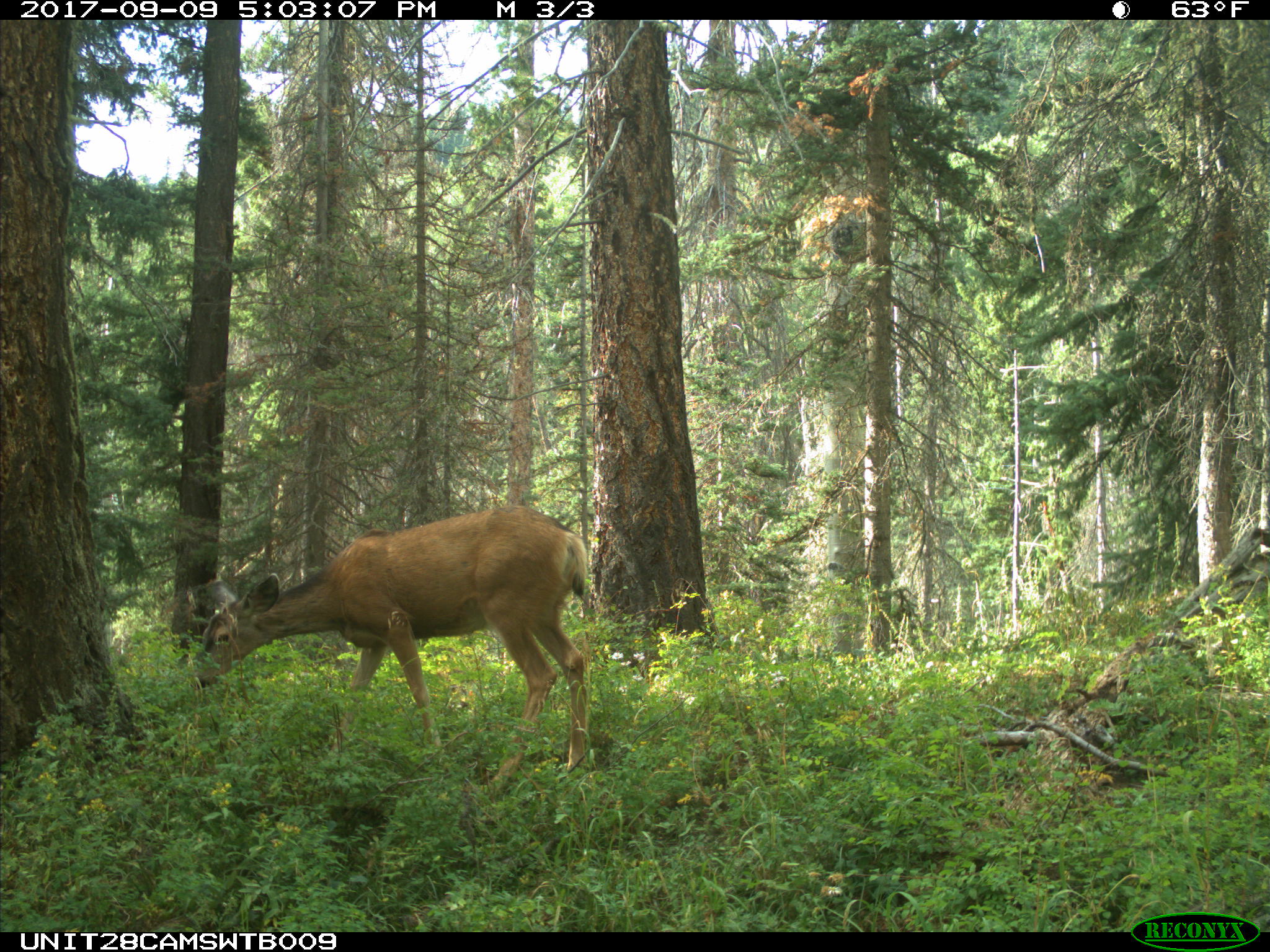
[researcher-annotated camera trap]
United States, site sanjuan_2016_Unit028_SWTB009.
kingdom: Animalia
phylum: Chordata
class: Mammalia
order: Artiodactyla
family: Cervidae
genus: Odocoileus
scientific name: Odocoileus hemionus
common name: mule deer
Odocoileus hemionus (mule deer).